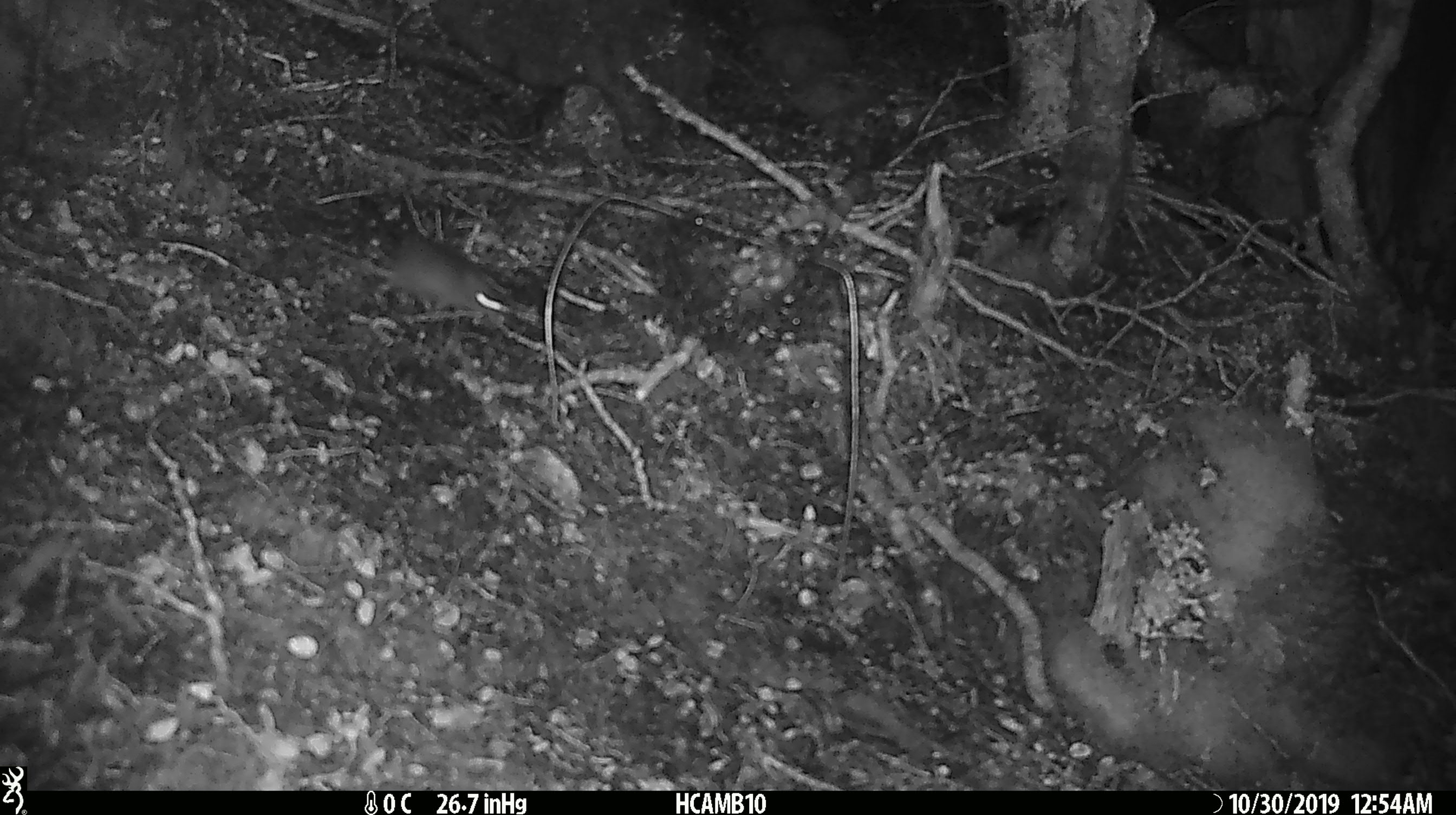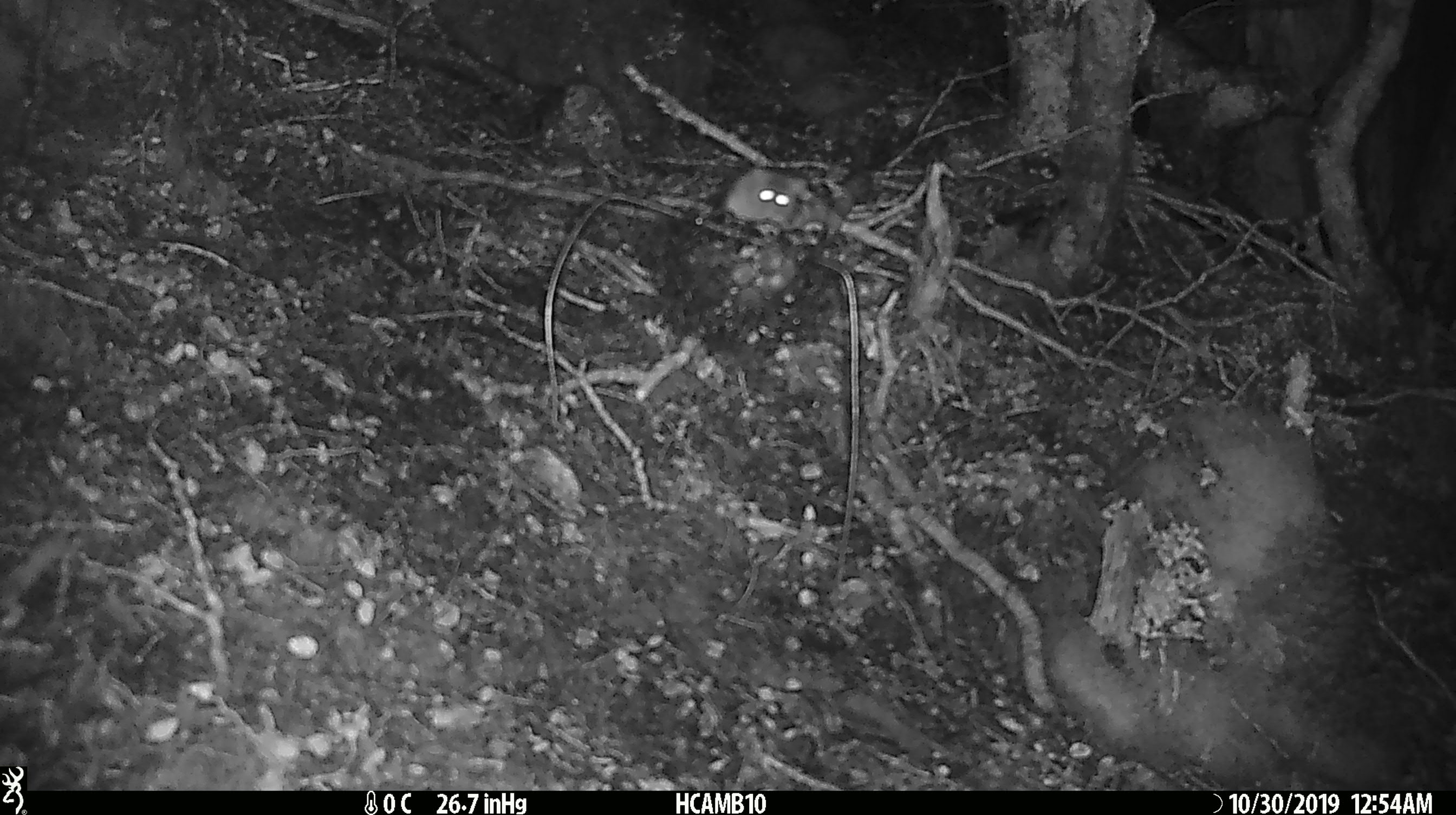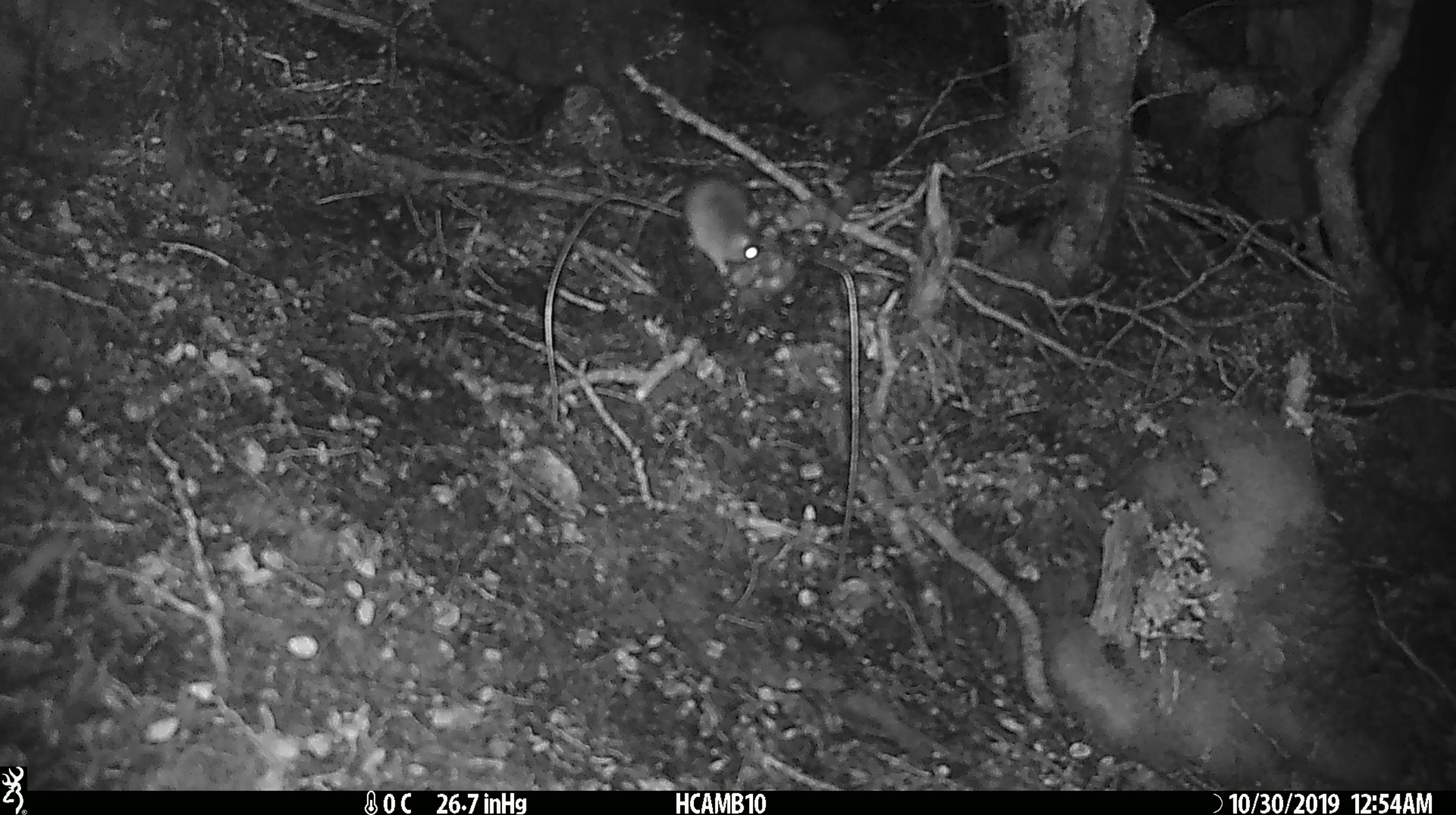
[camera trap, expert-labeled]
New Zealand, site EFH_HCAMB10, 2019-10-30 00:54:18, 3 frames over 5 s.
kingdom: Animalia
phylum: Chordata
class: Mammalia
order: Rodentia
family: Muridae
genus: Mus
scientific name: Mus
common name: mouse